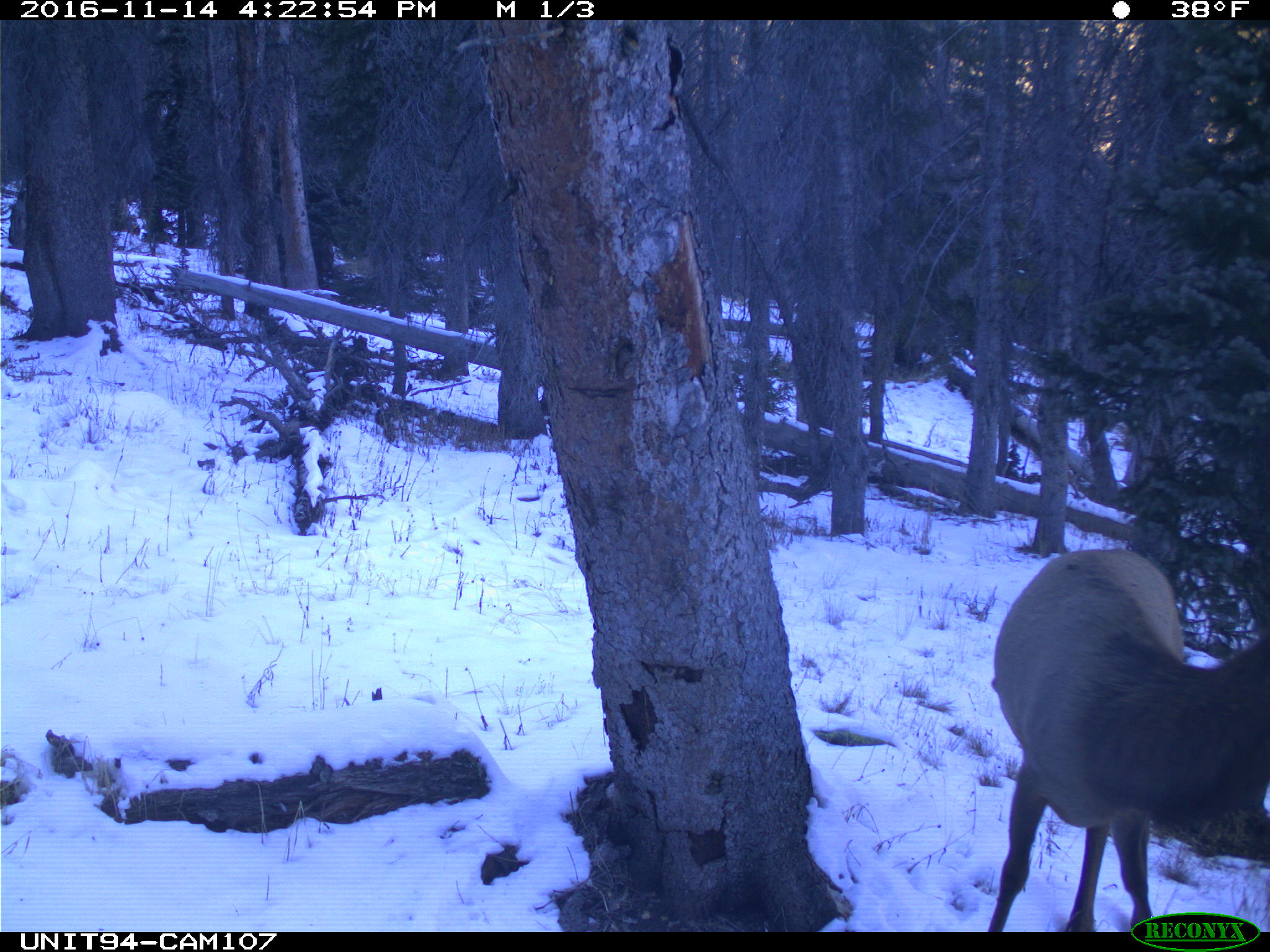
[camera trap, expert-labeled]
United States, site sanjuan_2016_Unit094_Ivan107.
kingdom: Animalia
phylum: Chordata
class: Mammalia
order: Artiodactyla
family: Cervidae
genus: Cervus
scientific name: Cervus elaphus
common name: red deer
Cervus elaphus (red deer).